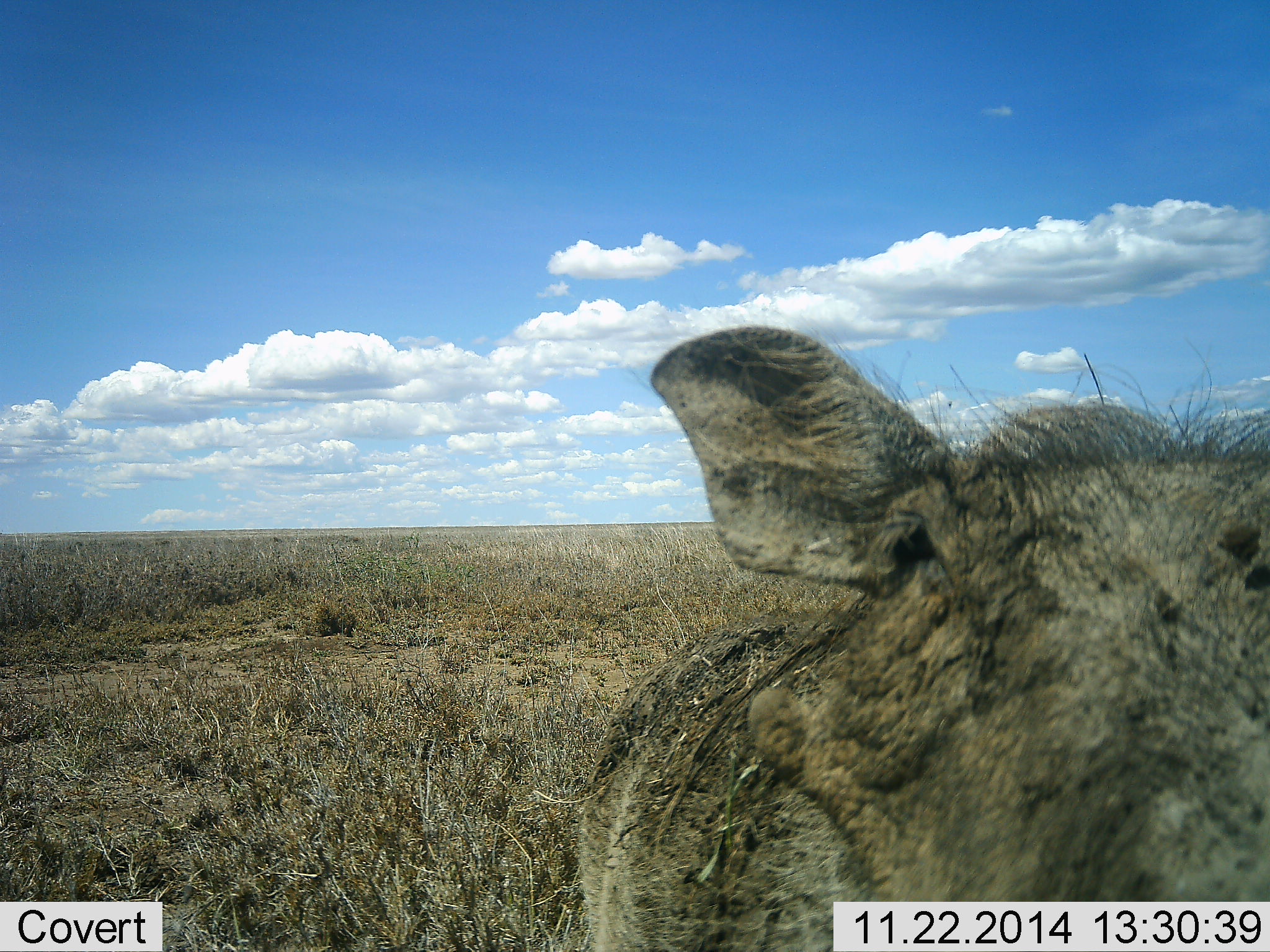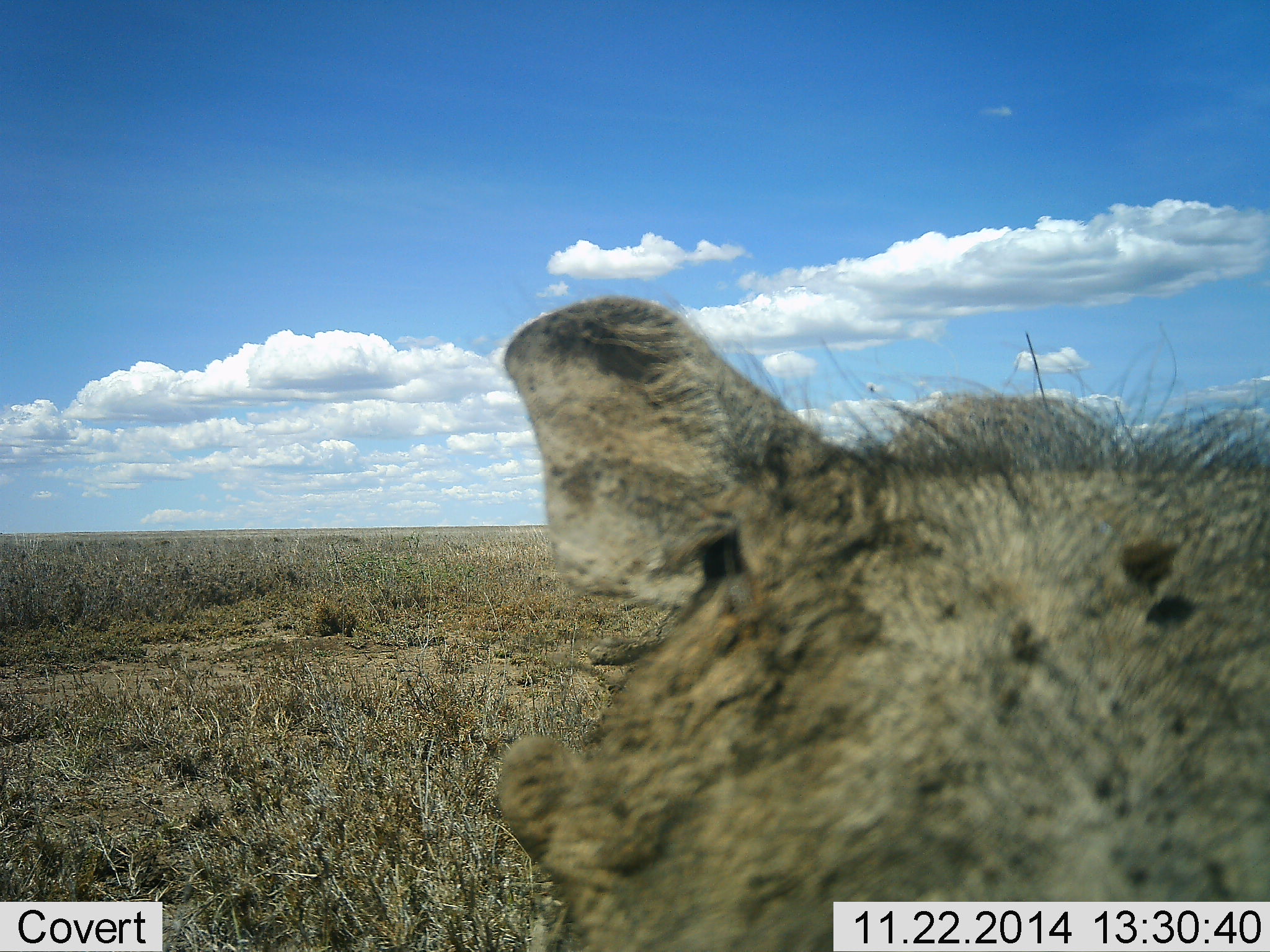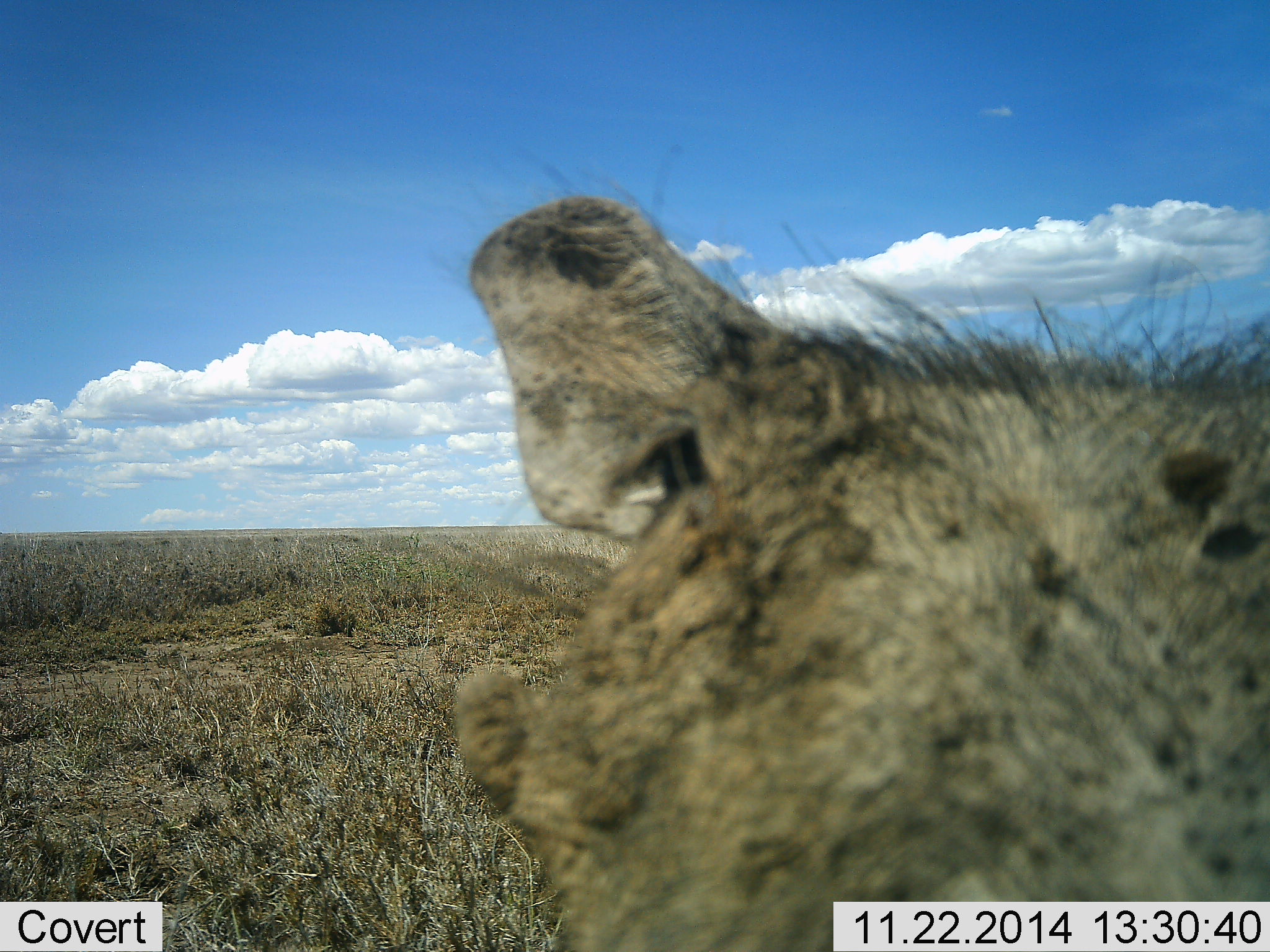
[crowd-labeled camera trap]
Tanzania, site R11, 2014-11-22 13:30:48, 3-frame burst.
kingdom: Animalia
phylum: Chordata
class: Mammalia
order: Artiodactyla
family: Suidae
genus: Phacochoerus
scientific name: Phacochoerus africanus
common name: warthog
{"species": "warthog (Phacochoerus africanus)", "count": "1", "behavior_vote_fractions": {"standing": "70%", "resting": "0%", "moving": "30%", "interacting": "0%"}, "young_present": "0%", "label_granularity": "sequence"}